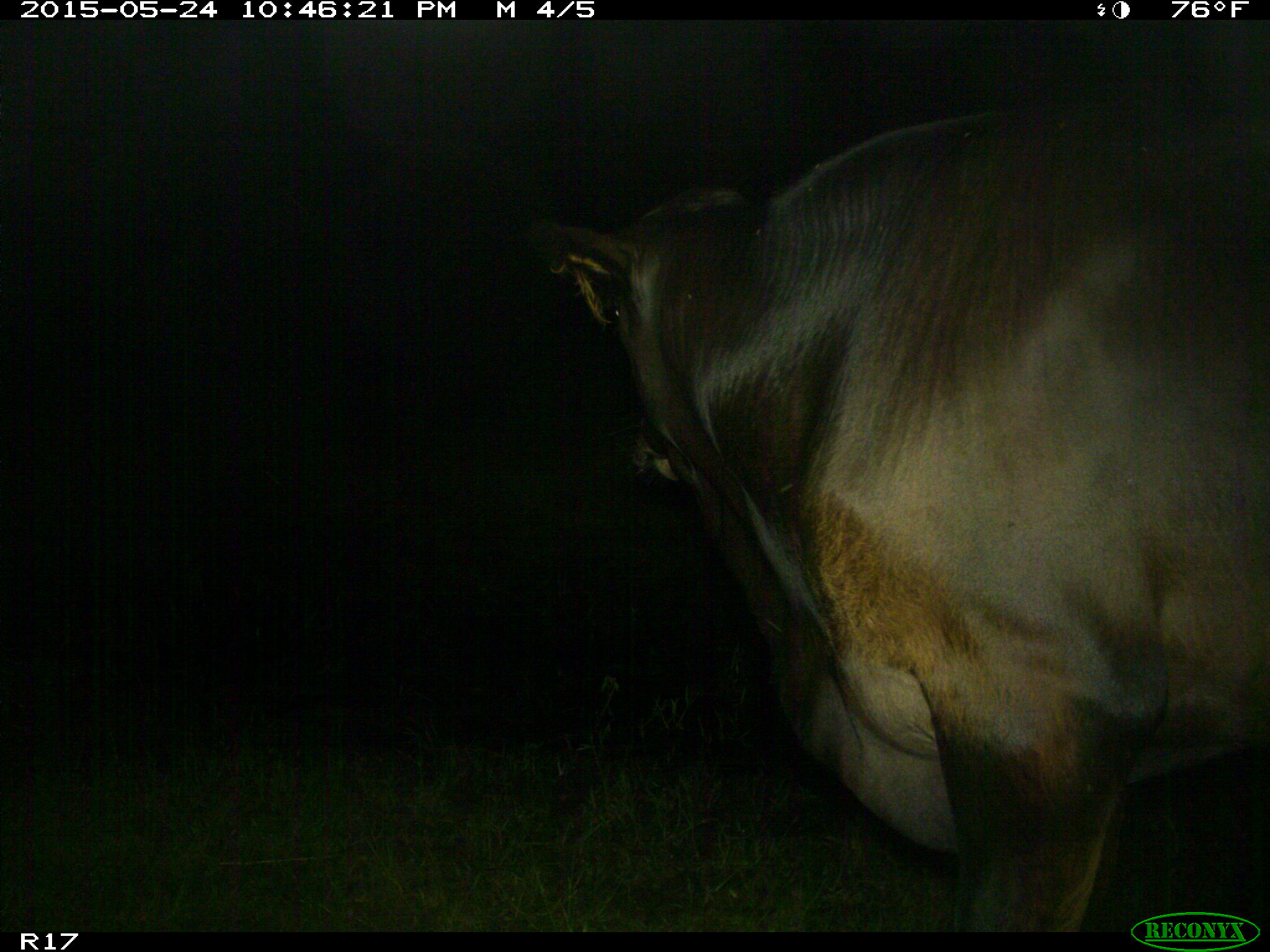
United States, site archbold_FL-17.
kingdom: Animalia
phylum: Chordata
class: Mammalia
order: Artiodactyla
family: Bovidae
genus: Bos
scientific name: Bos taurus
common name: domestic cow